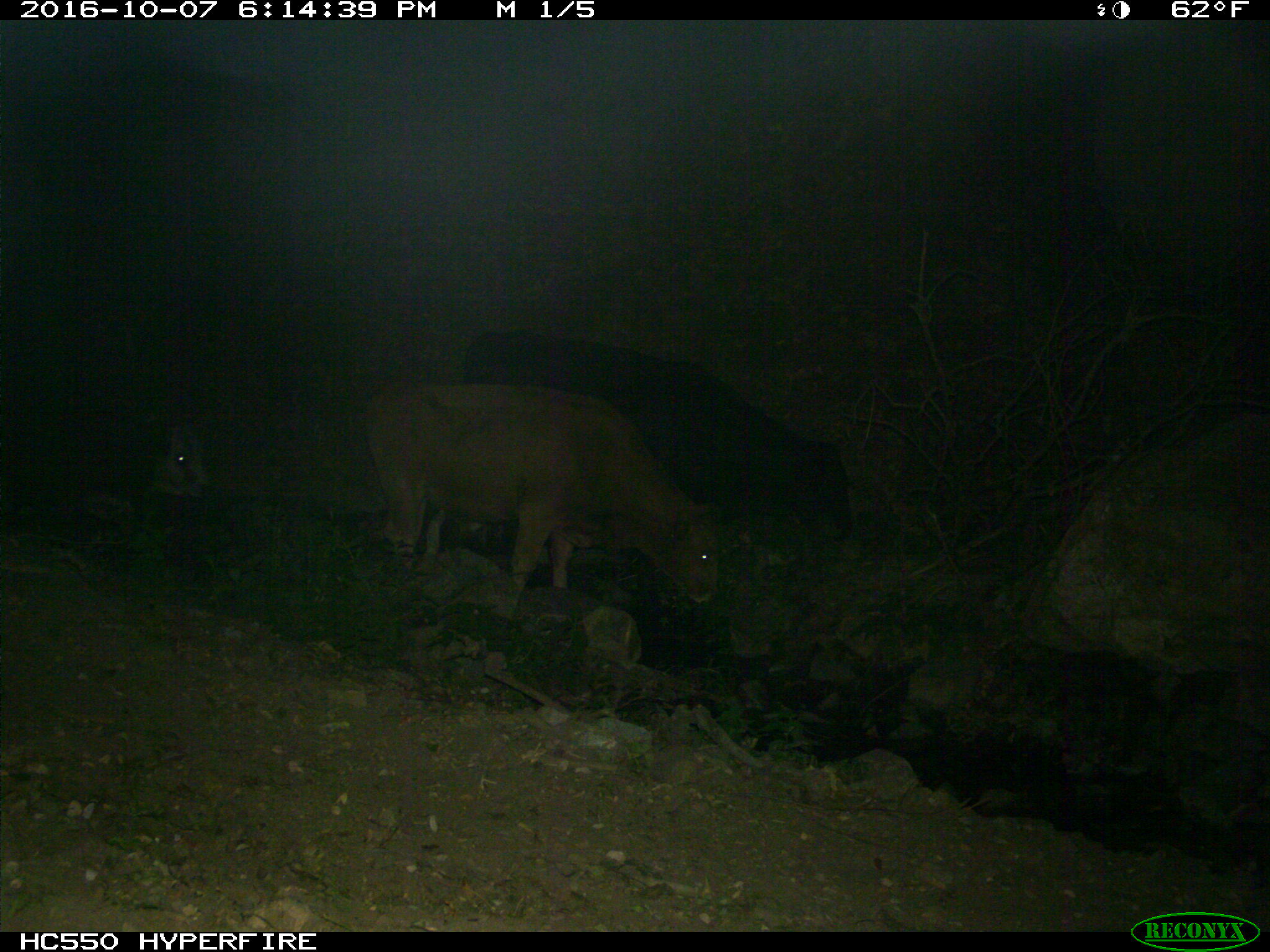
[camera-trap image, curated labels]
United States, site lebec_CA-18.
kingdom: Animalia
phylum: Chordata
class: Mammalia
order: Artiodactyla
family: Bovidae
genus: Bos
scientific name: Bos taurus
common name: domestic cow